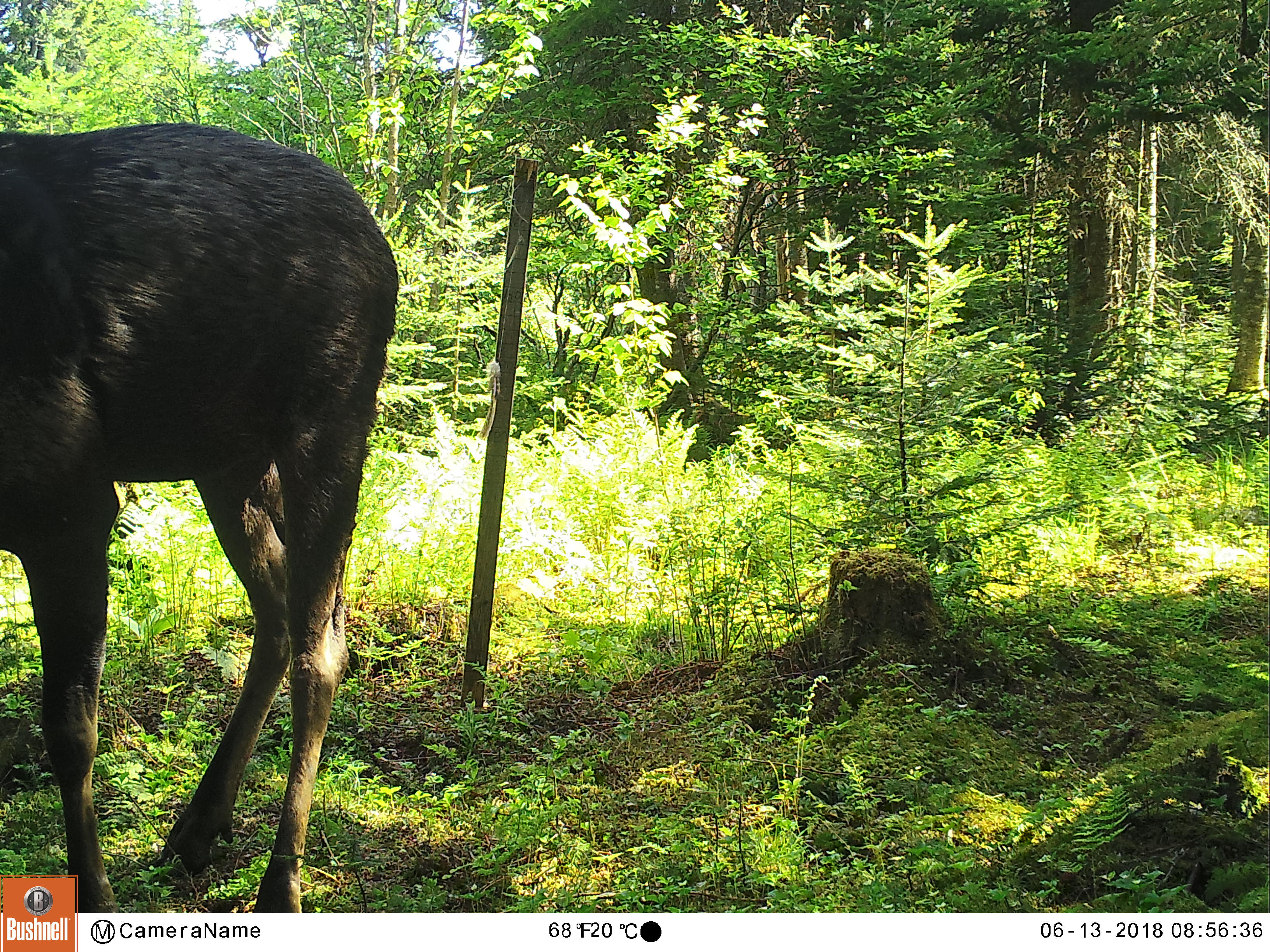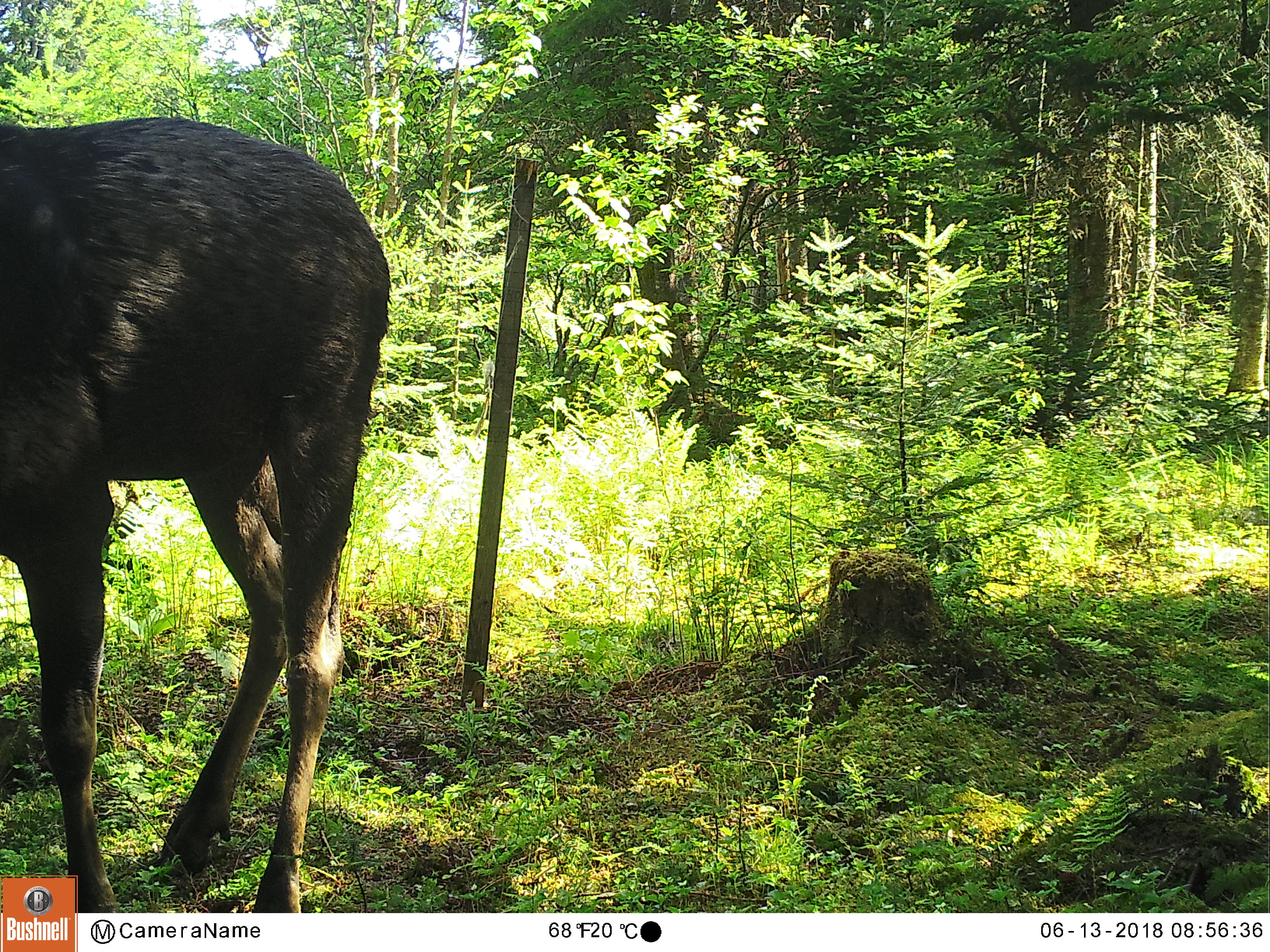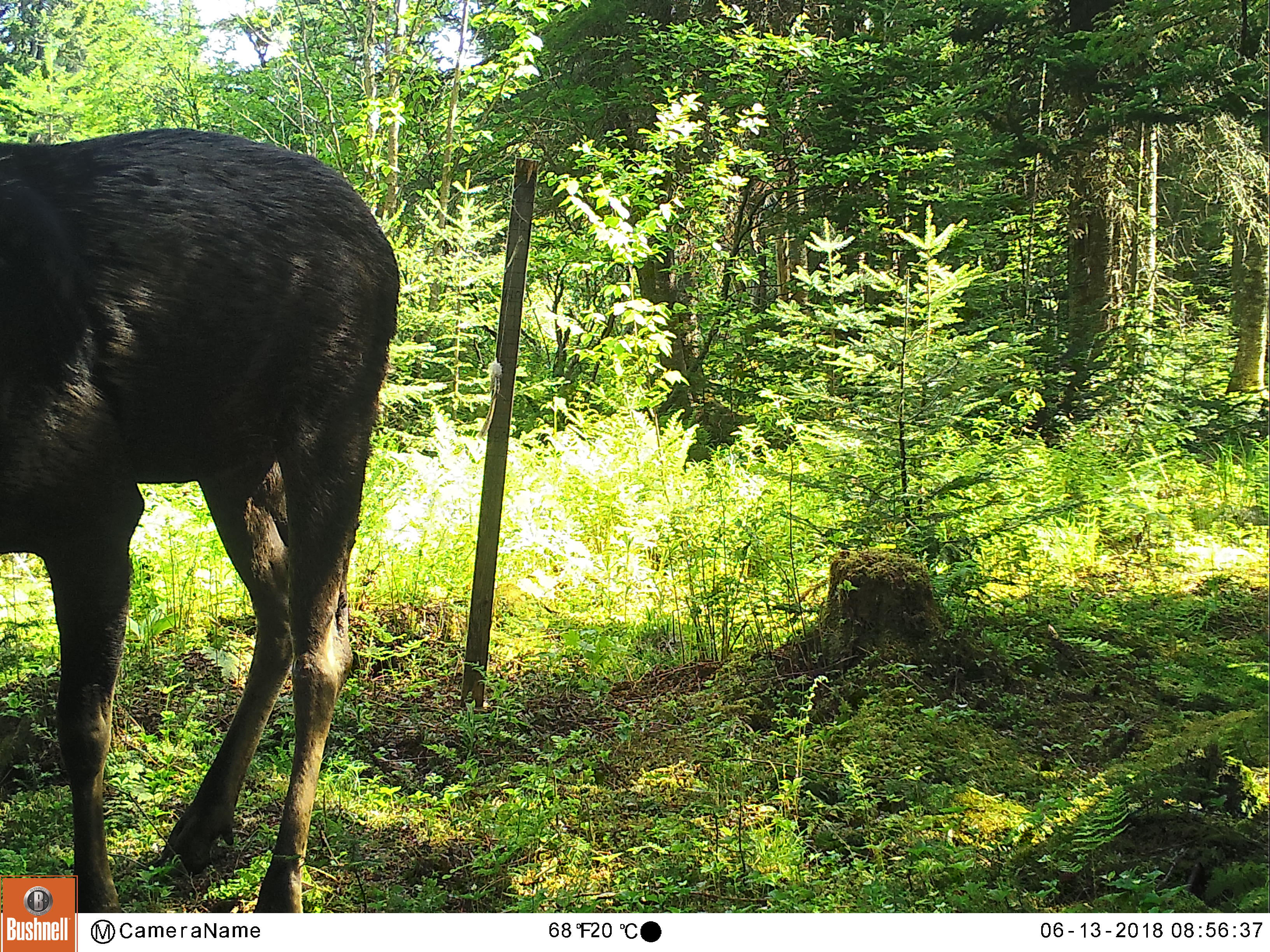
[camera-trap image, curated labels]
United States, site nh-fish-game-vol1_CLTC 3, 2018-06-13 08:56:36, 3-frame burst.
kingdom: Animalia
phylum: Chordata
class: Mammalia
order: Artiodactyla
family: Cervidae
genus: Alces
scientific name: Alces alces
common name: moose